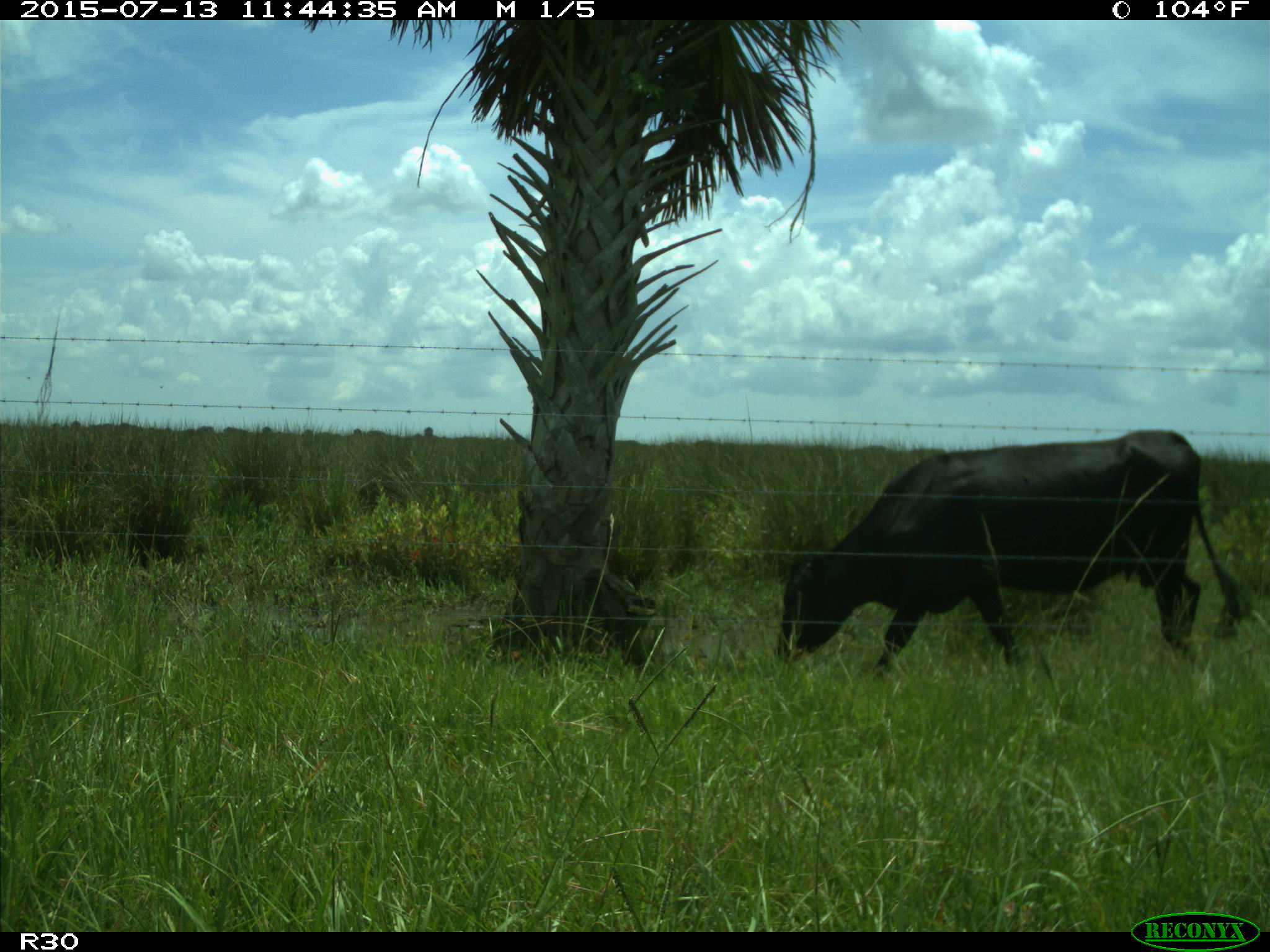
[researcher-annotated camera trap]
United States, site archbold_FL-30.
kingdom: Animalia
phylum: Chordata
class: Mammalia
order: Artiodactyla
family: Bovidae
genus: Bos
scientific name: Bos taurus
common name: domestic cow